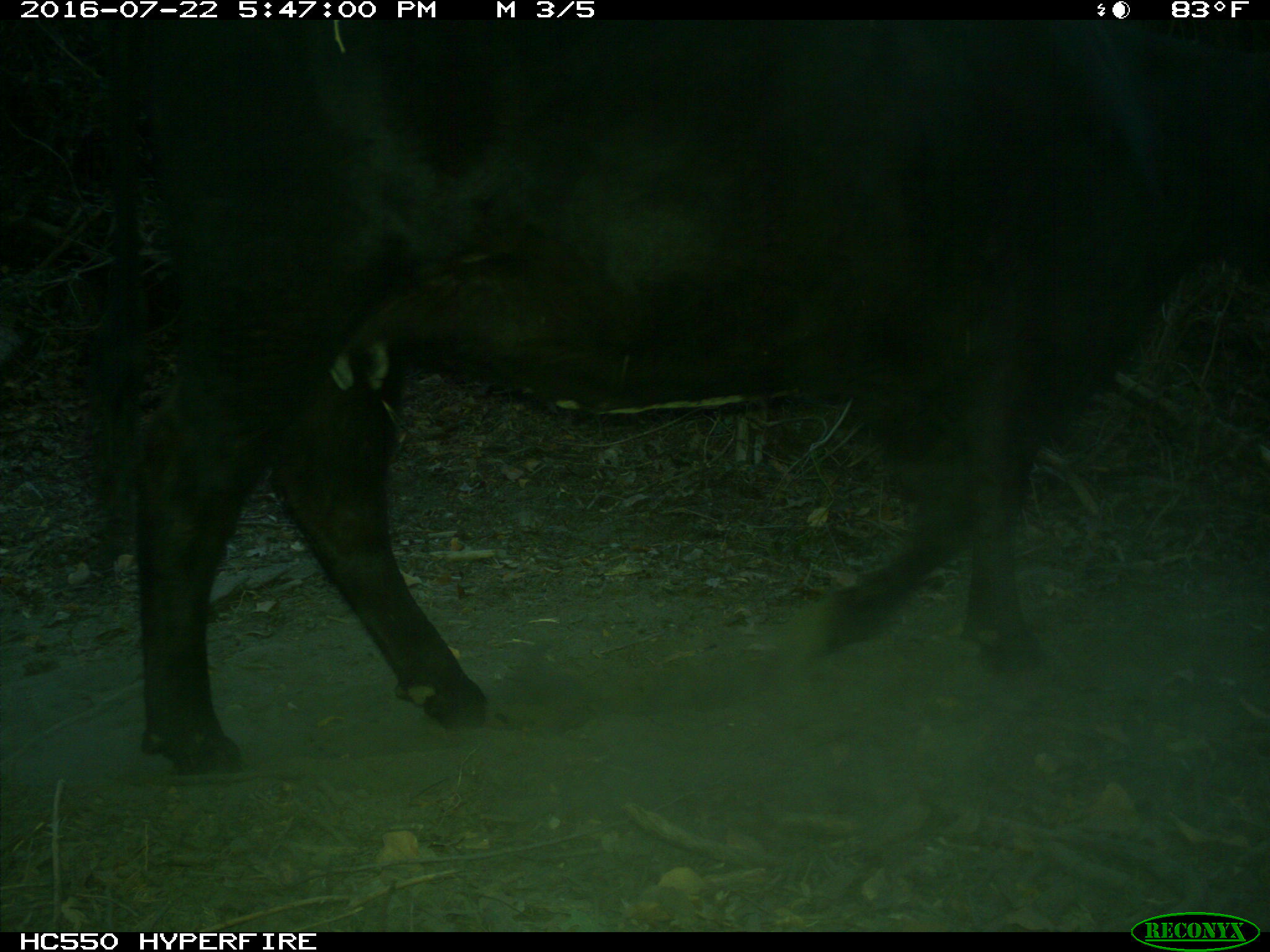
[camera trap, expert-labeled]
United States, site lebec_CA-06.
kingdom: Animalia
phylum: Chordata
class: Mammalia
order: Artiodactyla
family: Bovidae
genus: Bos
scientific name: Bos taurus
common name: domestic cow